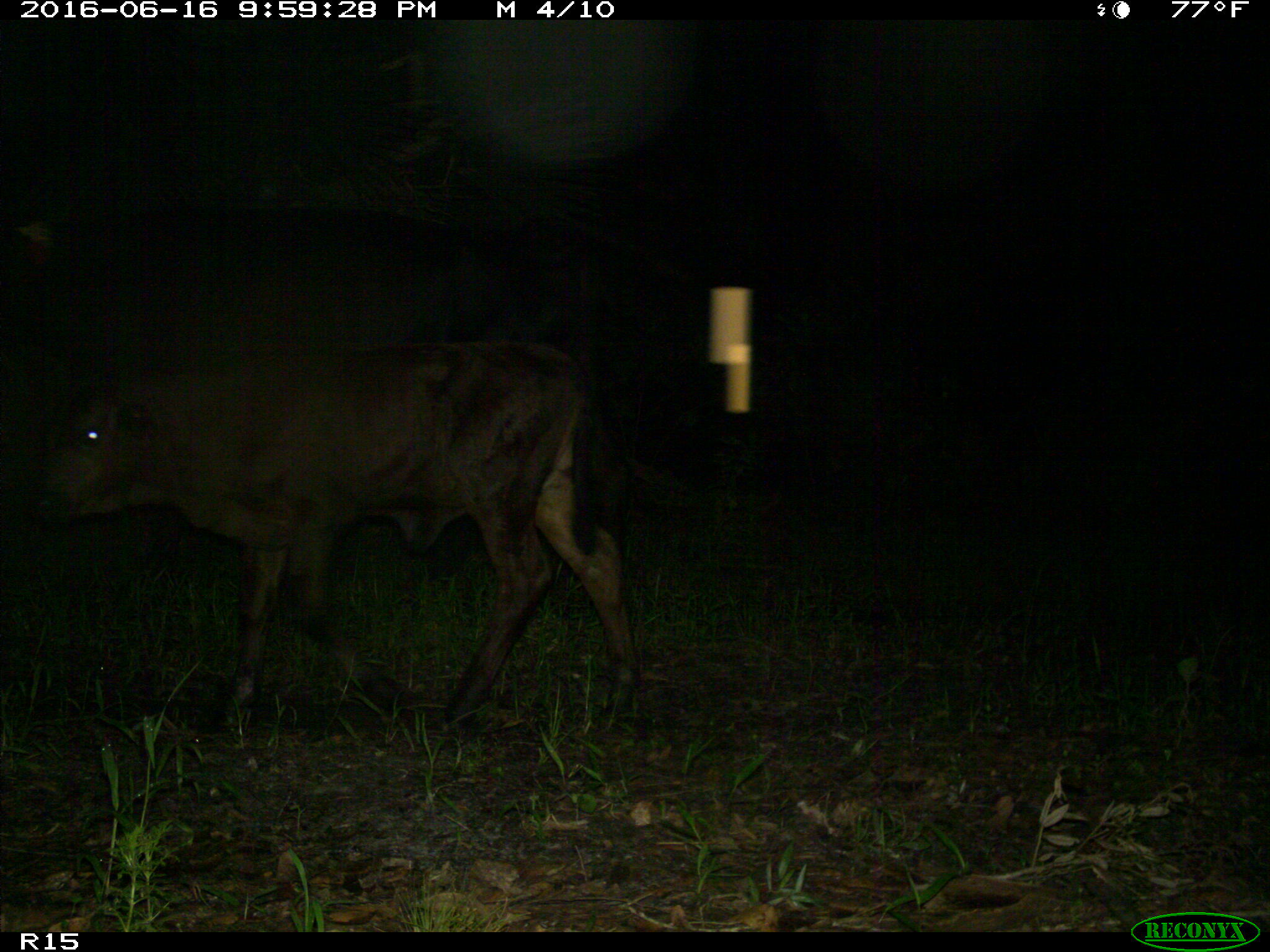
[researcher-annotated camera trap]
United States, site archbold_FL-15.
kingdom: Animalia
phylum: Chordata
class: Mammalia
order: Artiodactyla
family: Bovidae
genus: Bos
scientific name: Bos taurus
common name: domestic cow